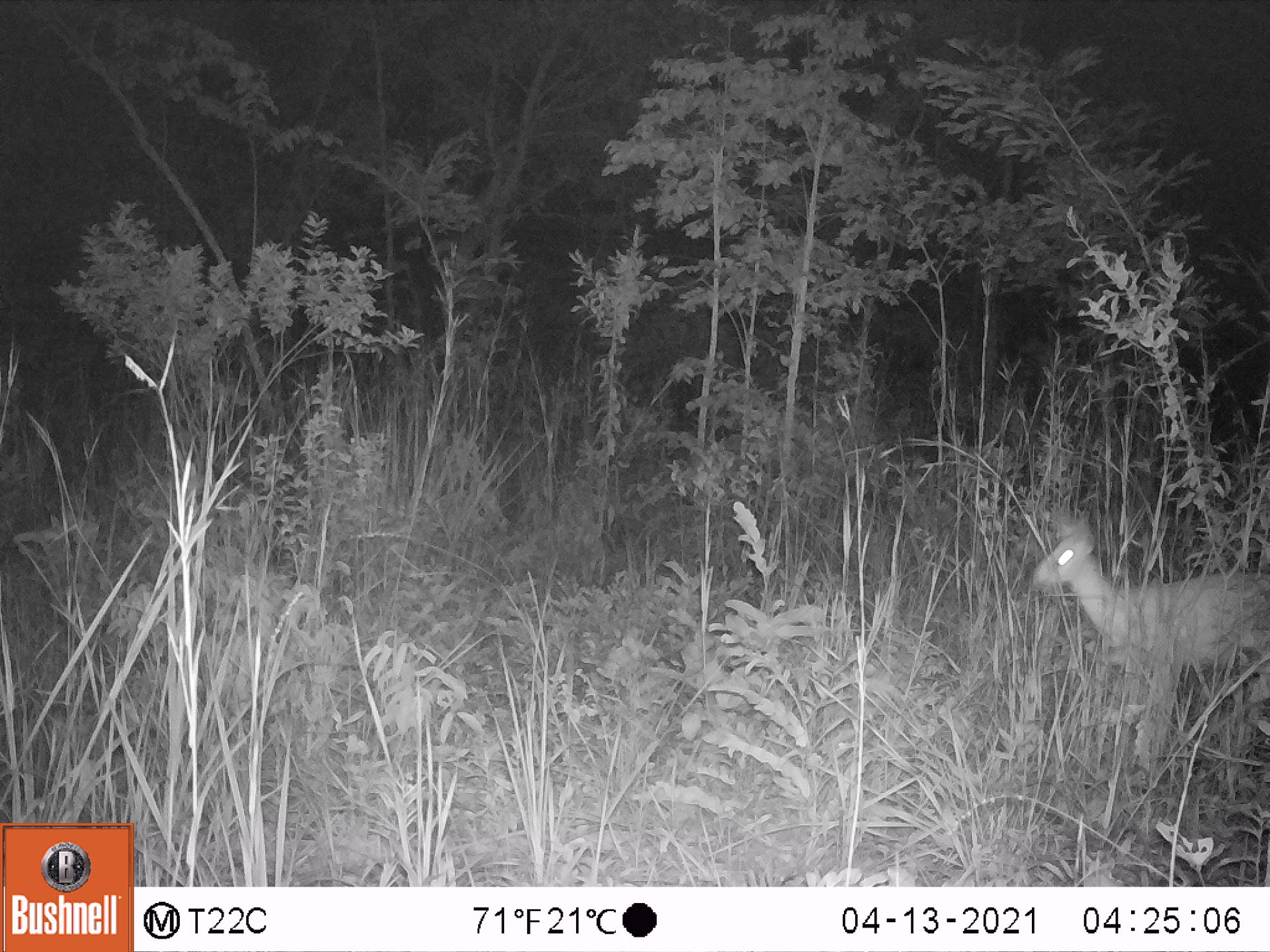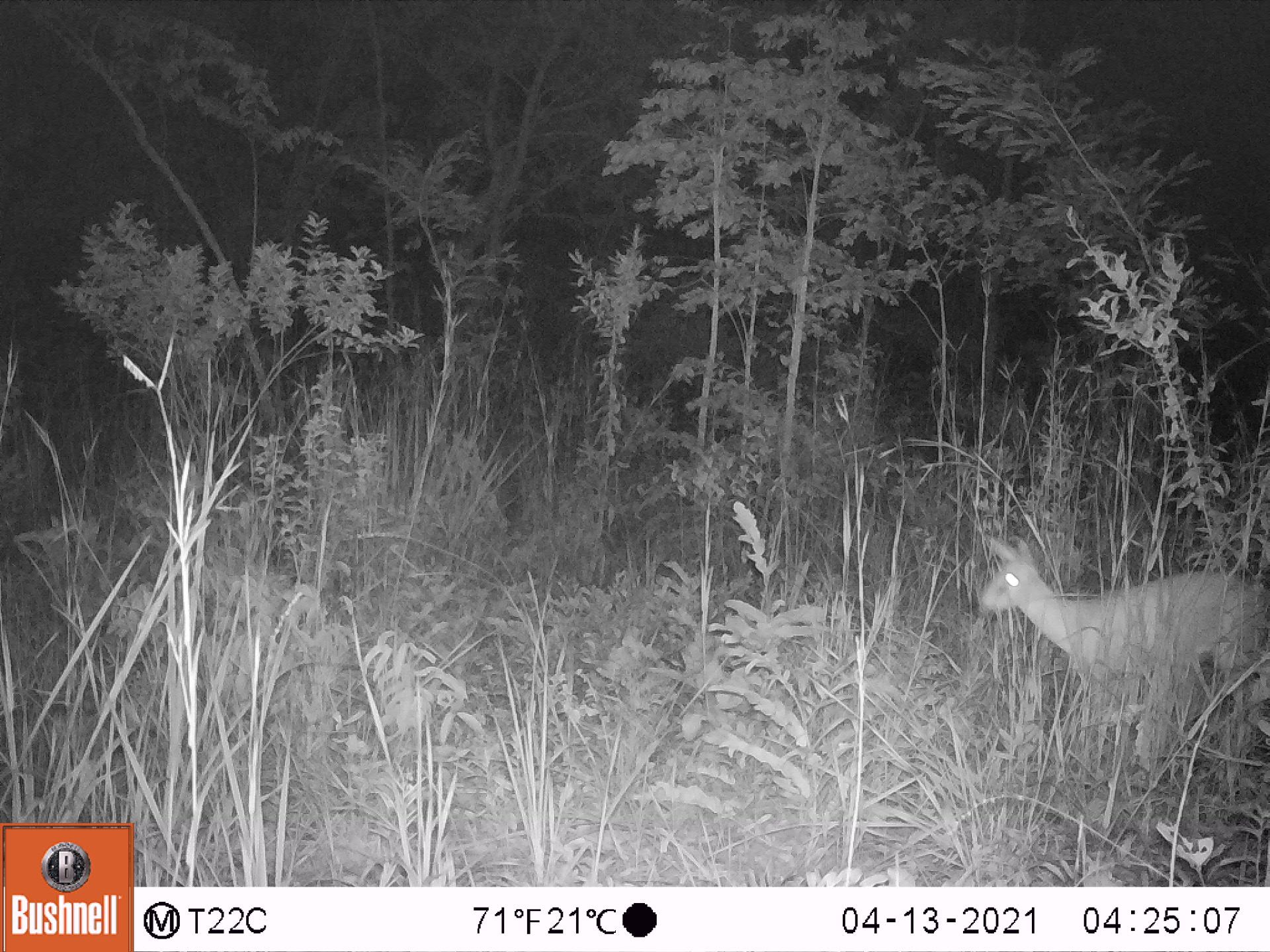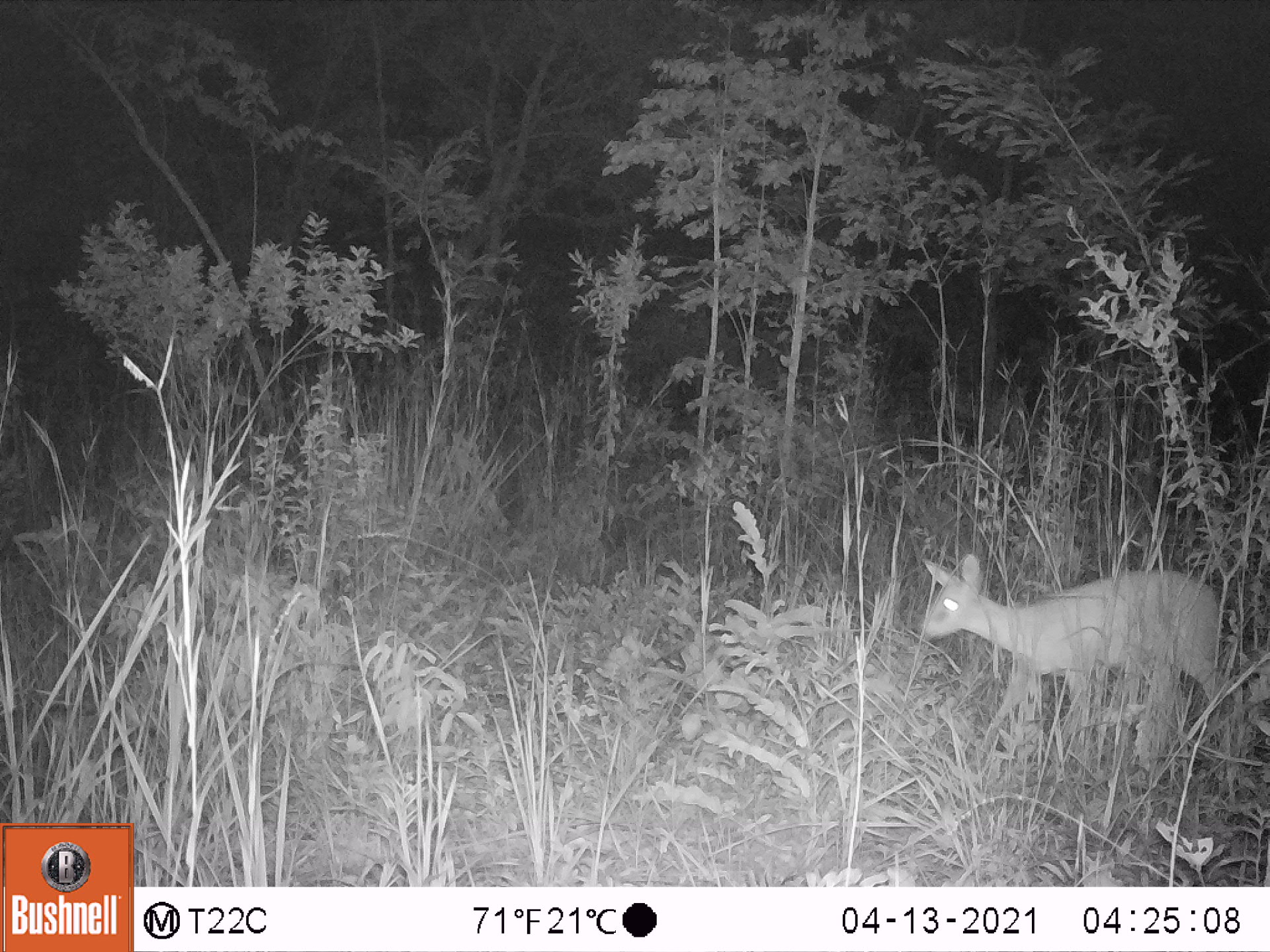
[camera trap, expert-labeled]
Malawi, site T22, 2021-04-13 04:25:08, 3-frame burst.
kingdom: Animalia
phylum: Chordata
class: Mammalia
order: Artiodactyla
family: Bovidae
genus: Sylvicapra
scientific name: Sylvicapra grimmia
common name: common duiker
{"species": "common duiker (Sylvicapra grimmia)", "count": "1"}